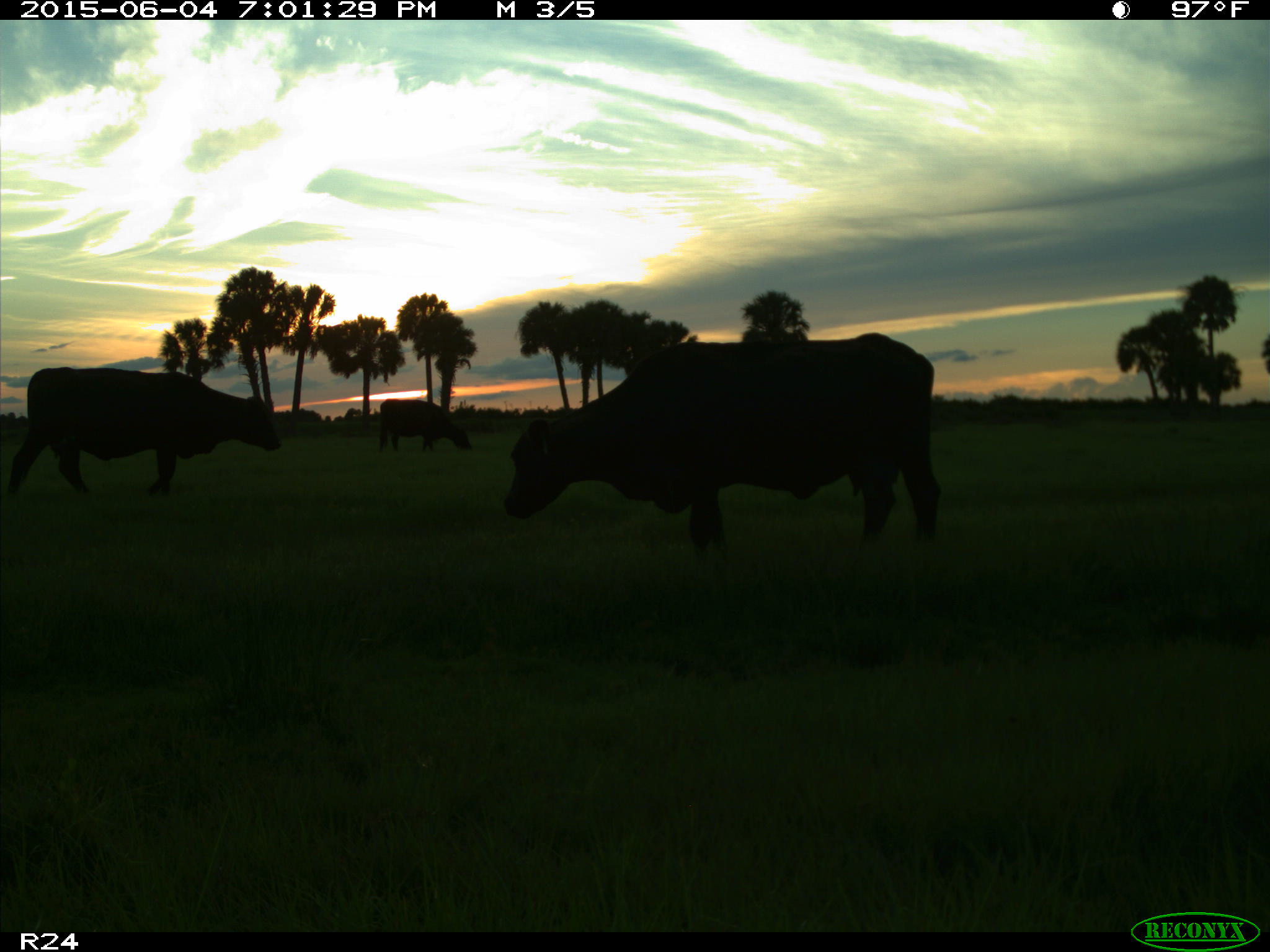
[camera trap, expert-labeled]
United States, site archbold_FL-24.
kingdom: Animalia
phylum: Chordata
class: Mammalia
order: Artiodactyla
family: Bovidae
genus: Bos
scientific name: Bos taurus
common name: domestic cow